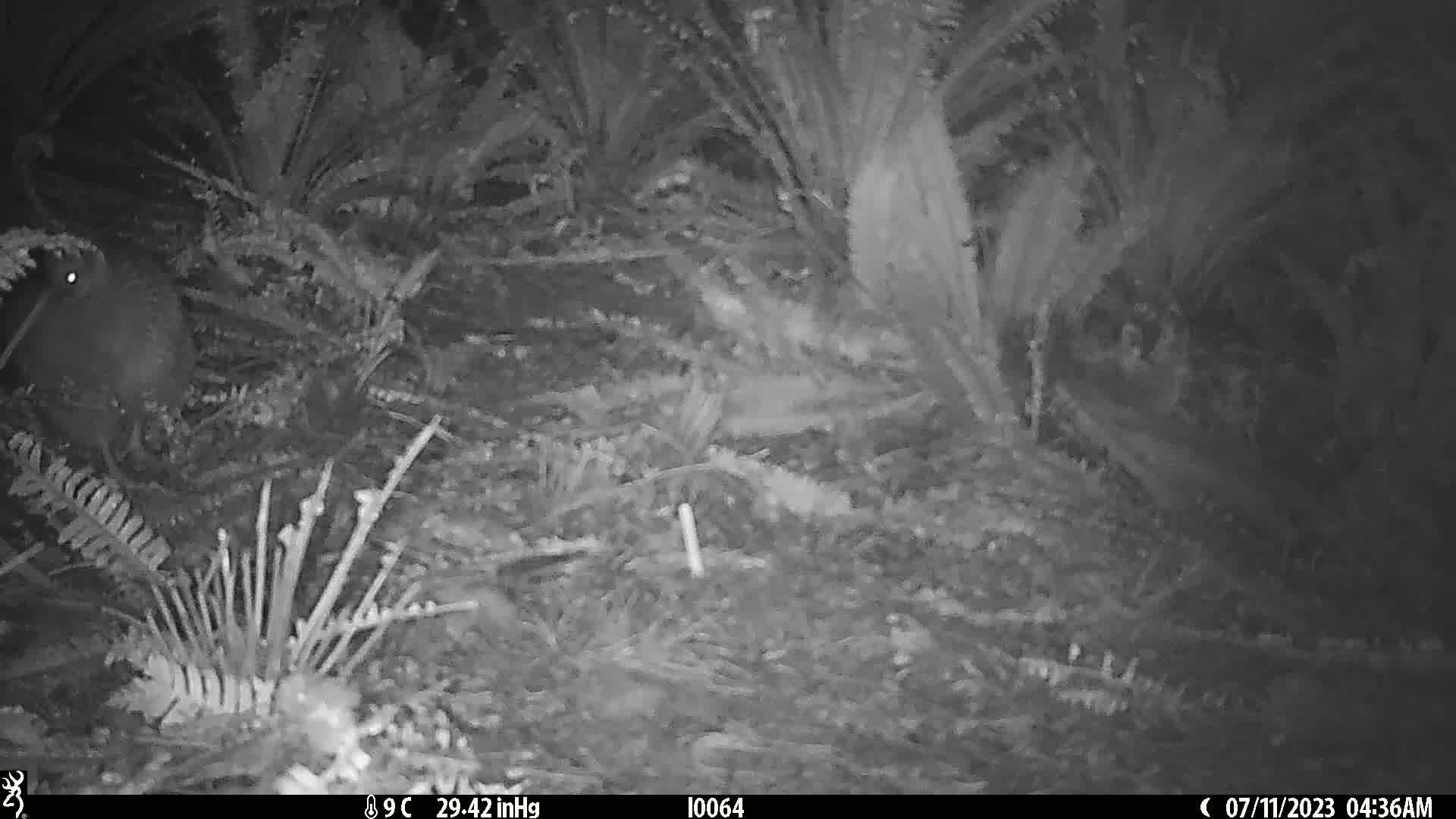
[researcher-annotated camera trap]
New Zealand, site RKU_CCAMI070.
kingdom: Animalia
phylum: Chordata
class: Aves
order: Apterygiformes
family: Apterygidae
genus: Apteryx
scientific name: Apteryx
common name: kiwi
Kiwi (Apteryx).